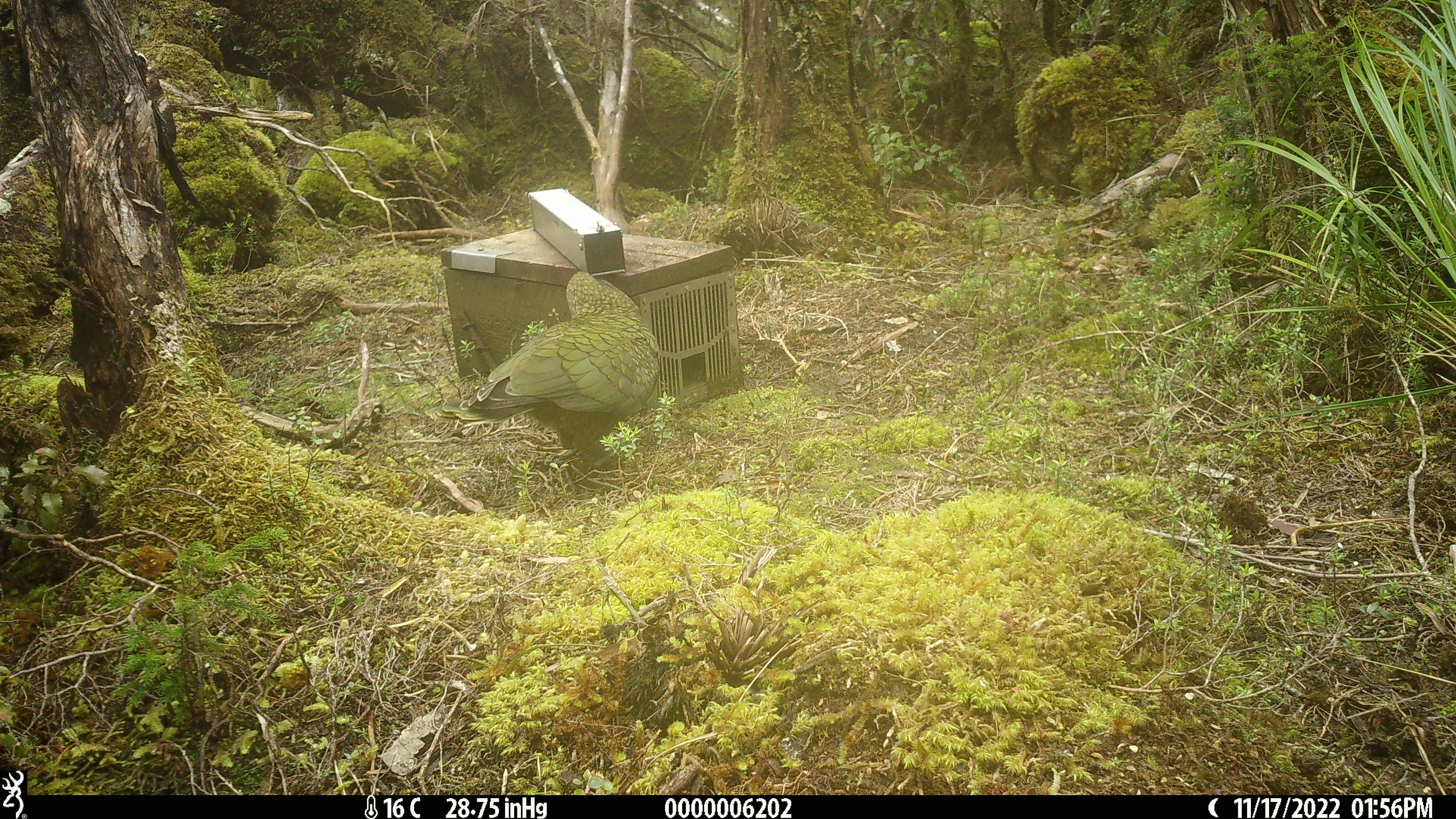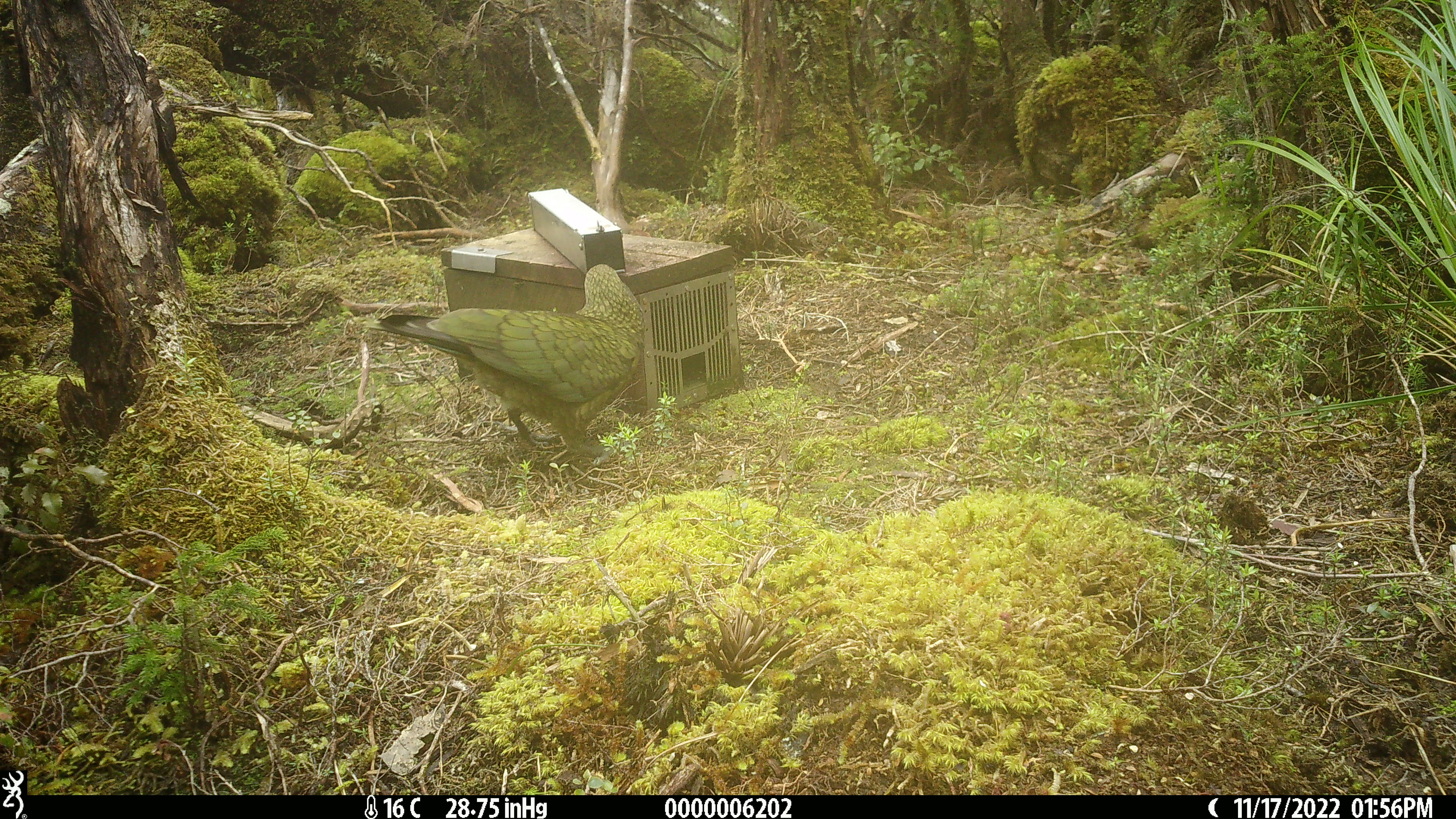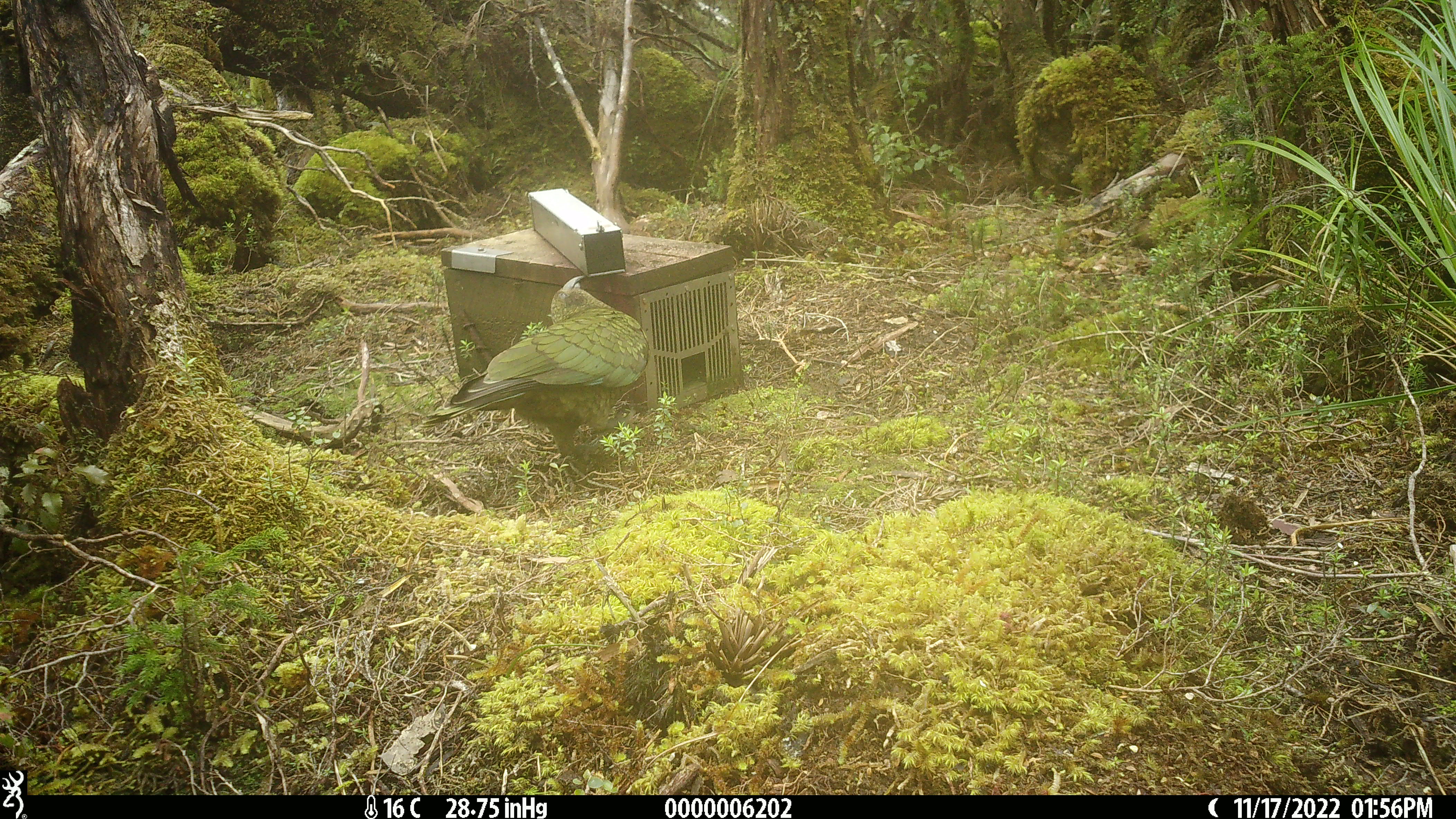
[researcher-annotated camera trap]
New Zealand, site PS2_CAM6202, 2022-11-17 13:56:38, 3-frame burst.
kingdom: Animalia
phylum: Chordata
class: Aves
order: Psittaciformes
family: Strigopidae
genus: Nestor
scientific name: Nestor notabilis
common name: kea